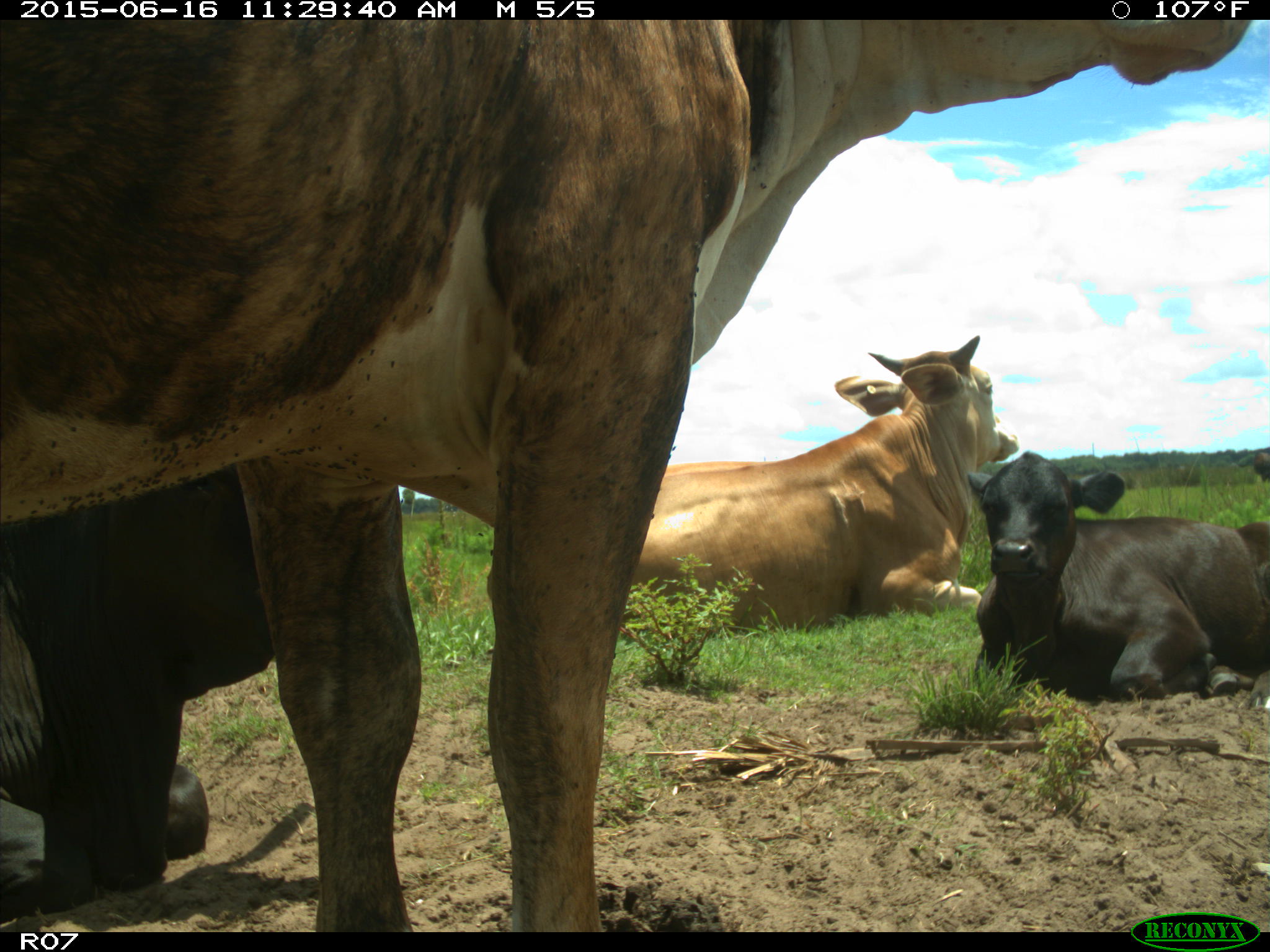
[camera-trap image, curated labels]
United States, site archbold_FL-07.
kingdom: Animalia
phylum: Chordata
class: Mammalia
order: Artiodactyla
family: Bovidae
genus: Bos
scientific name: Bos taurus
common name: domestic cow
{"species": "Bos taurus (domestic cow)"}